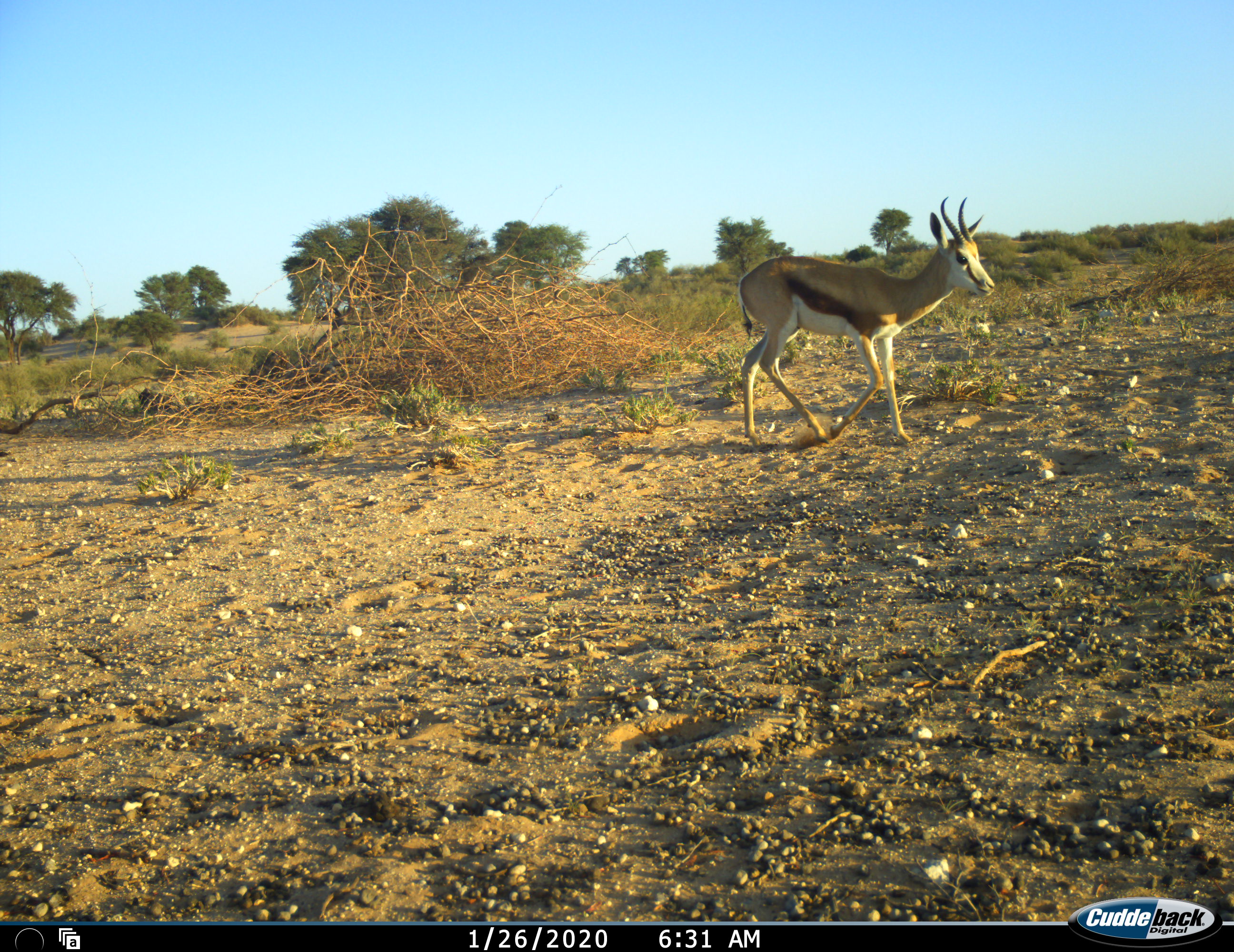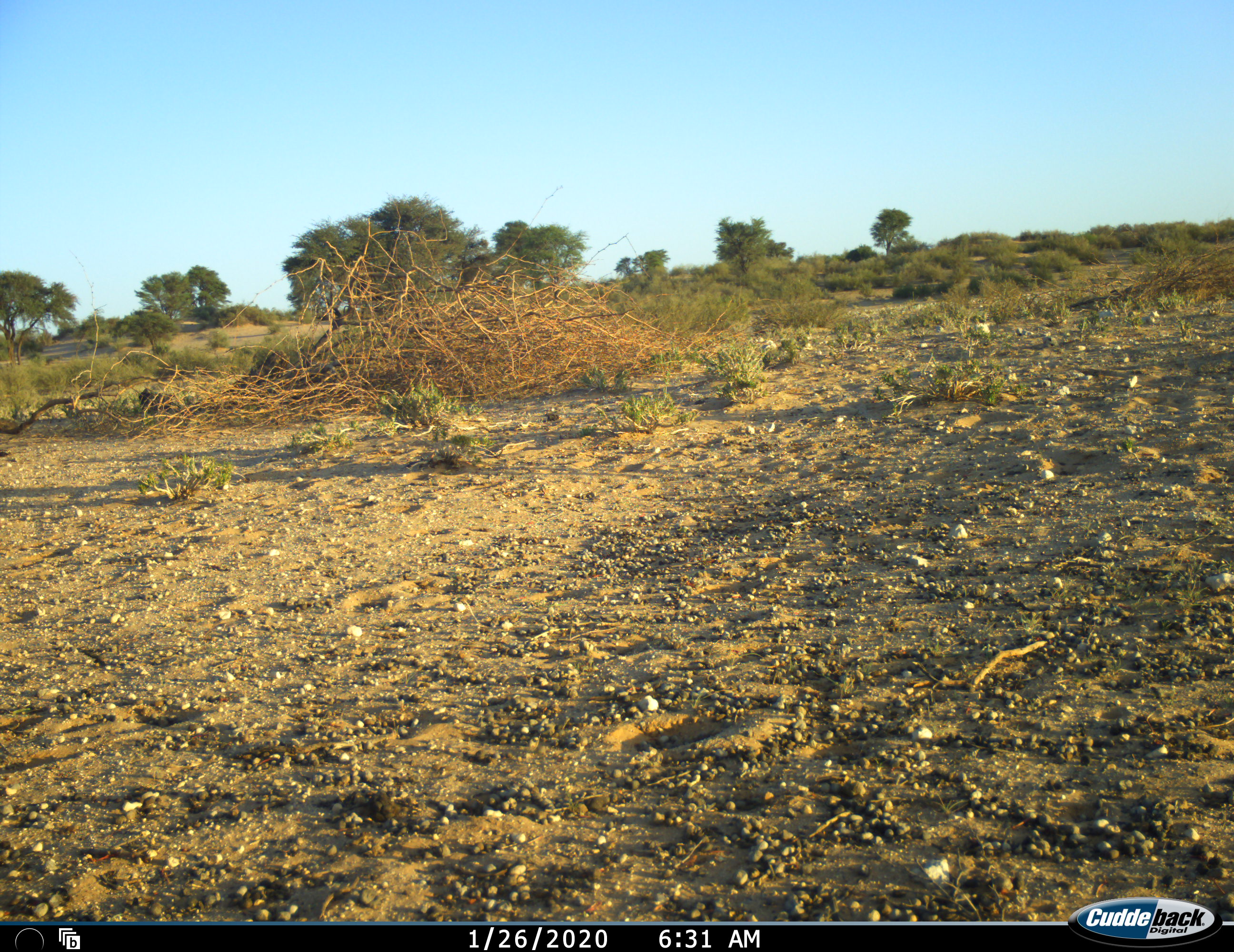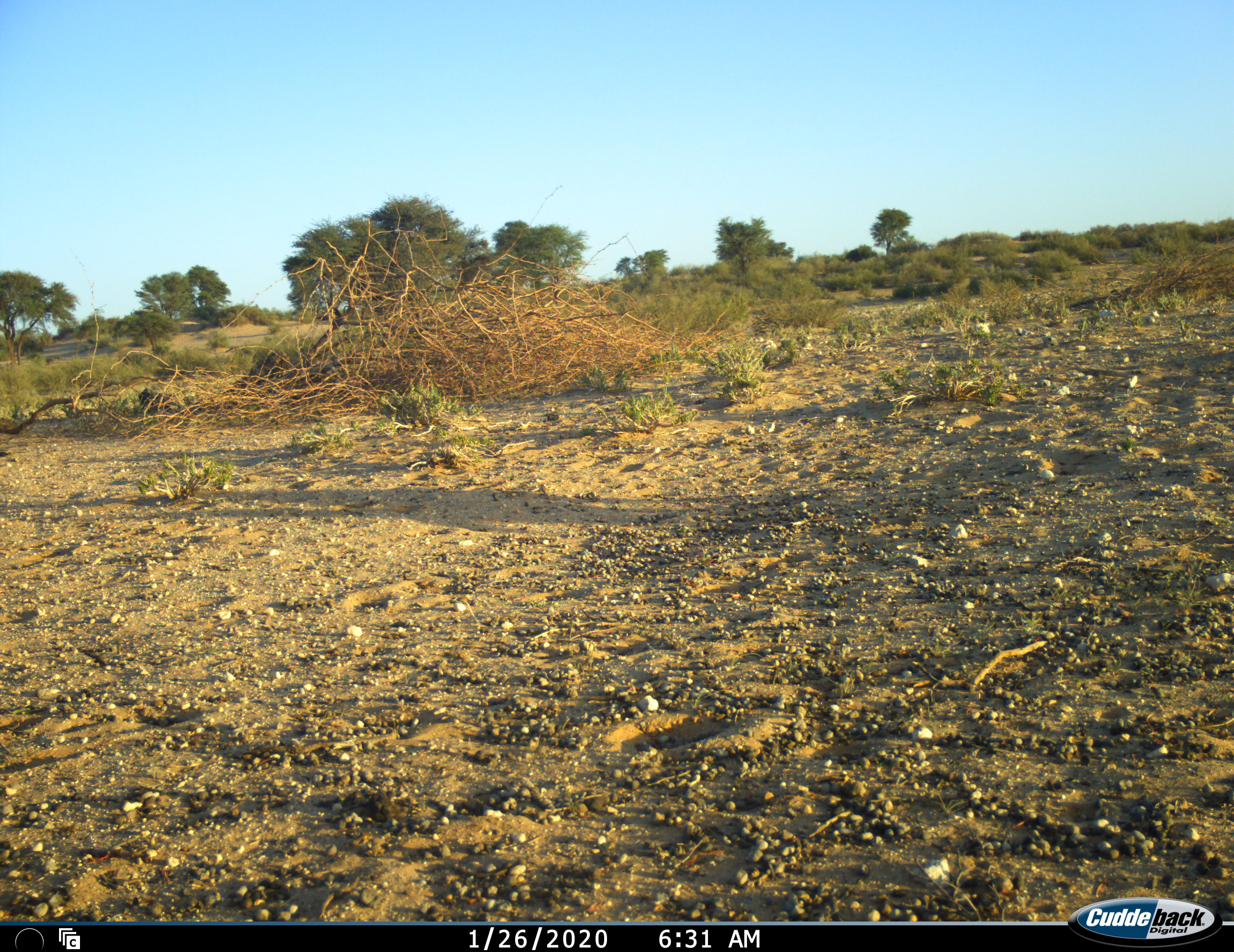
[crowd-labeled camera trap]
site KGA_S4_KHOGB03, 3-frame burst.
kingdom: Animalia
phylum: Chordata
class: Mammalia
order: Artiodactyla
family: Bovidae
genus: Antidorcas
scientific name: Antidorcas marsupialis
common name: springbok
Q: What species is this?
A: Springbok (Antidorcas marsupialis).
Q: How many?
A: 1.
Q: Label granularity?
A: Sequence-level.